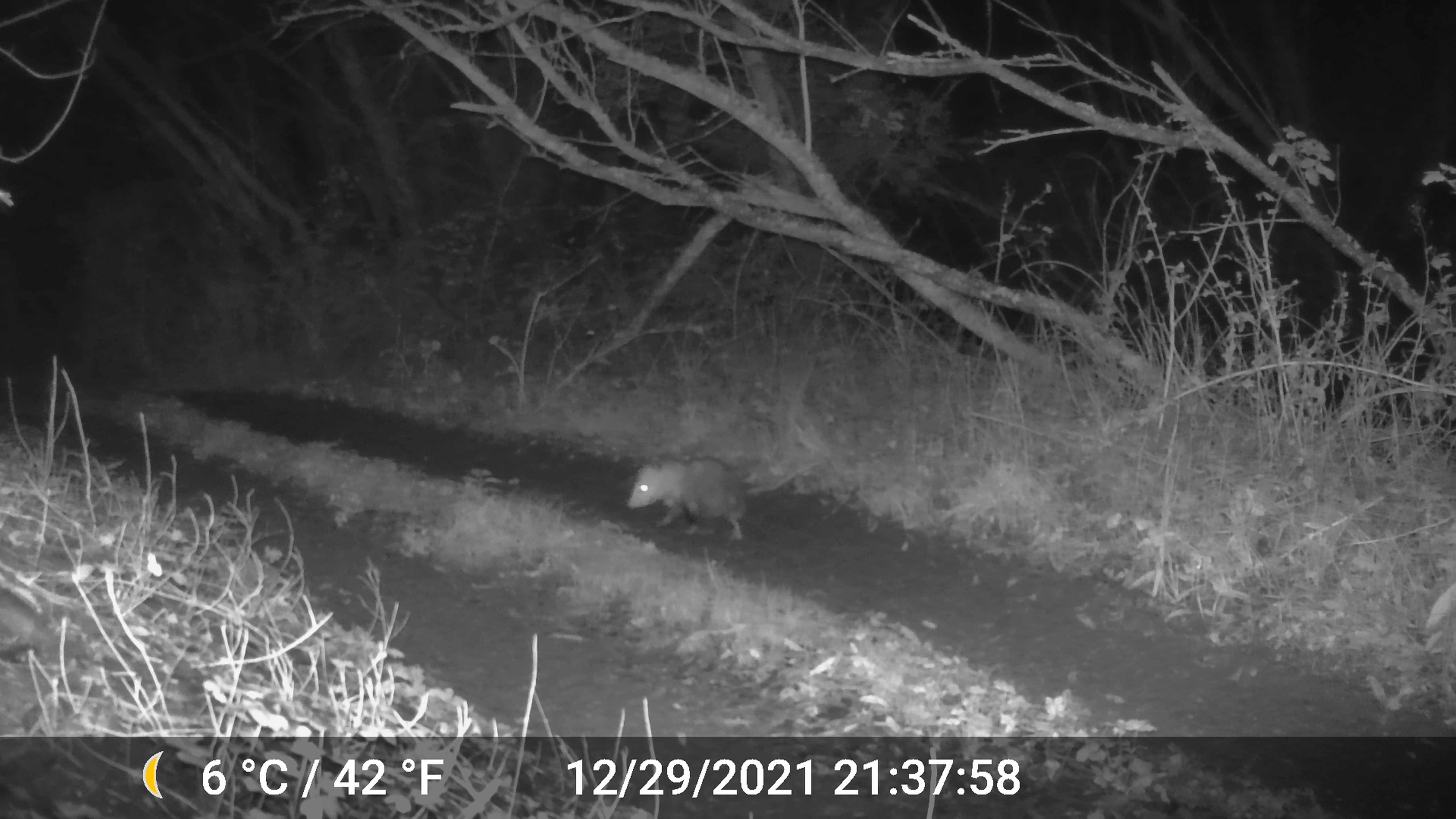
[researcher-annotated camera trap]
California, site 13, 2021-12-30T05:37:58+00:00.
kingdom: Animalia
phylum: Chordata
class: Mammalia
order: Didelphimorphia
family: Didelphidae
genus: Didelphis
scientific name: Didelphis virginiana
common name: virginia opossum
Virginia opossum (Didelphis virginiana).